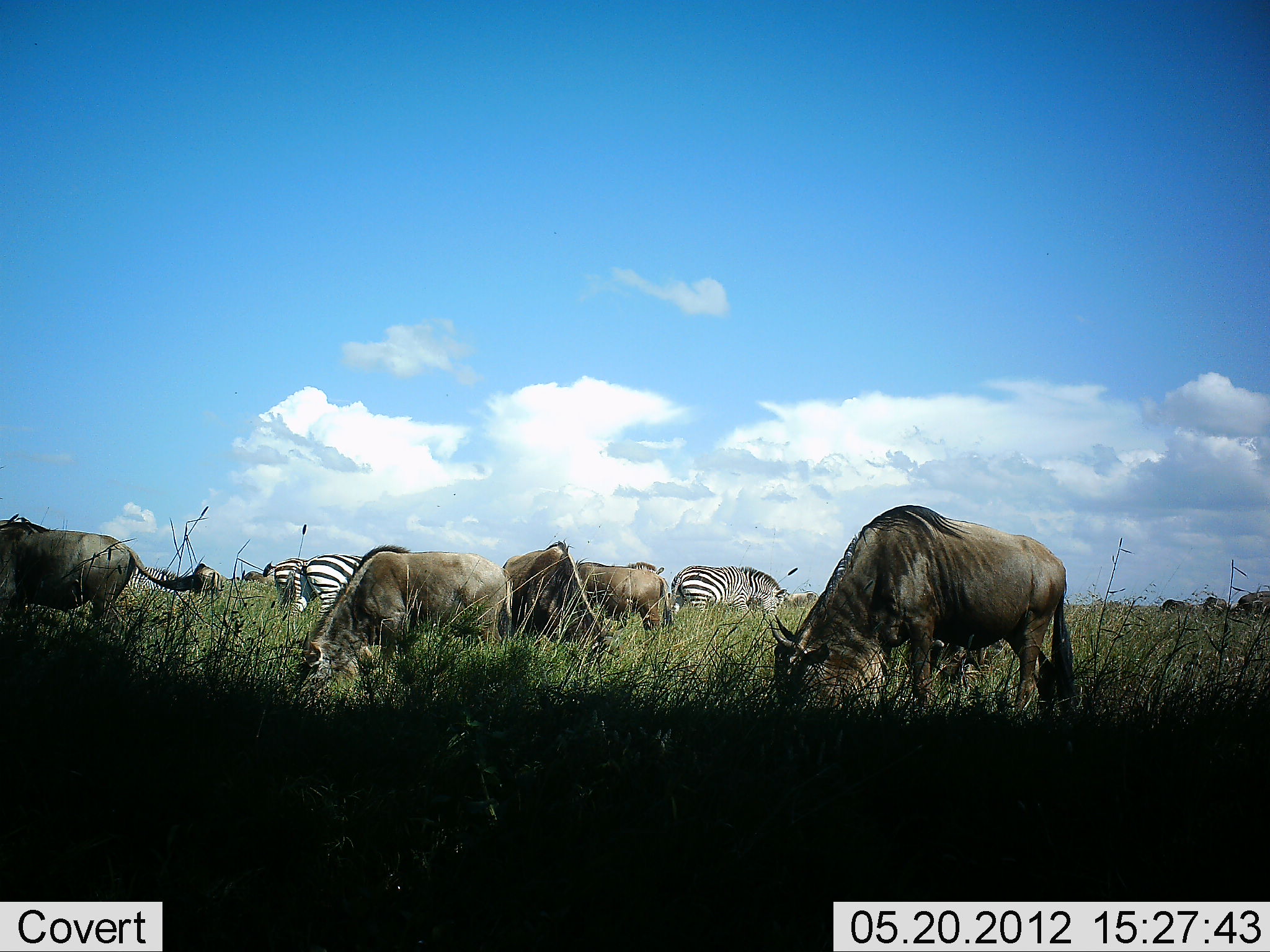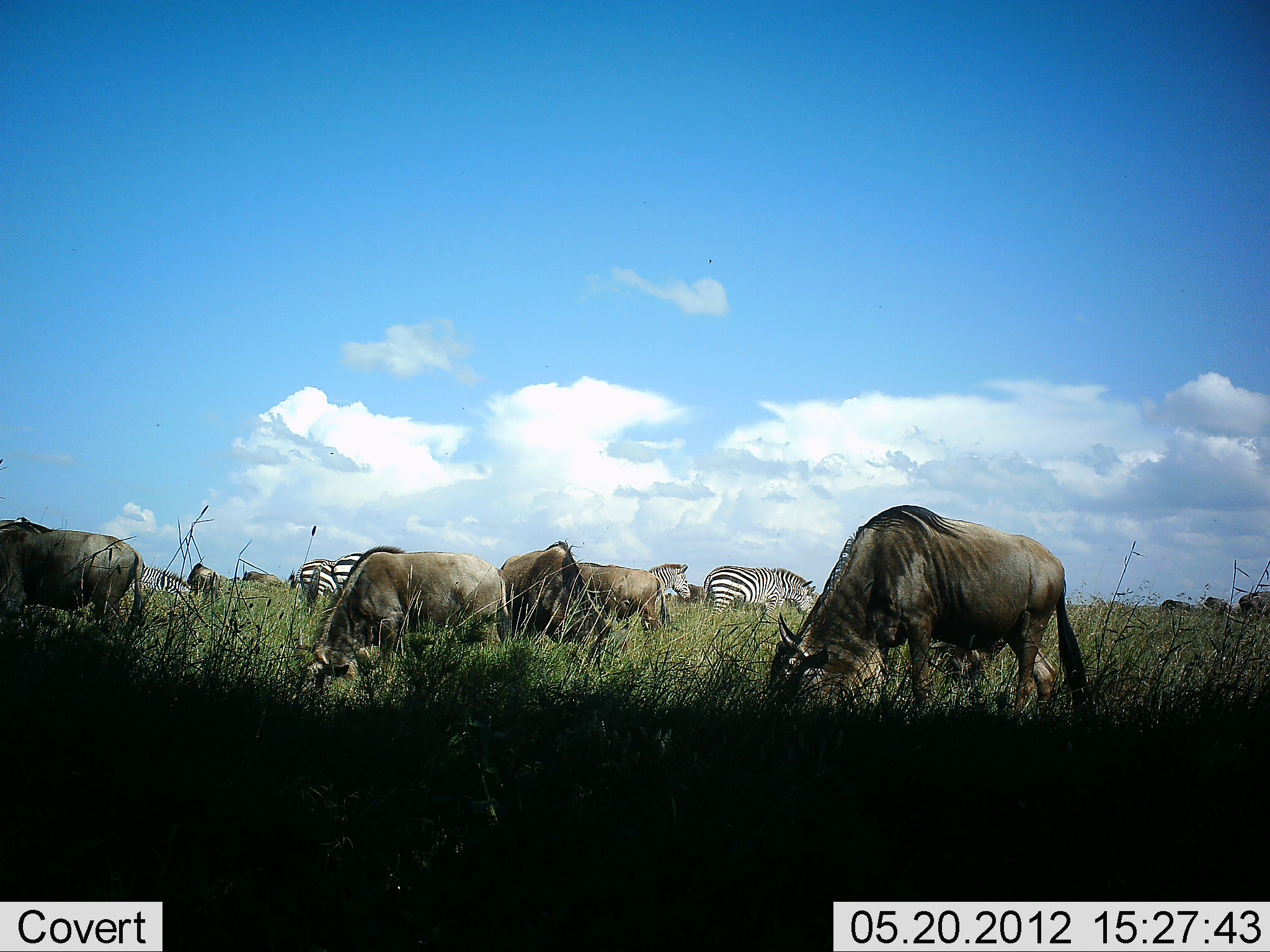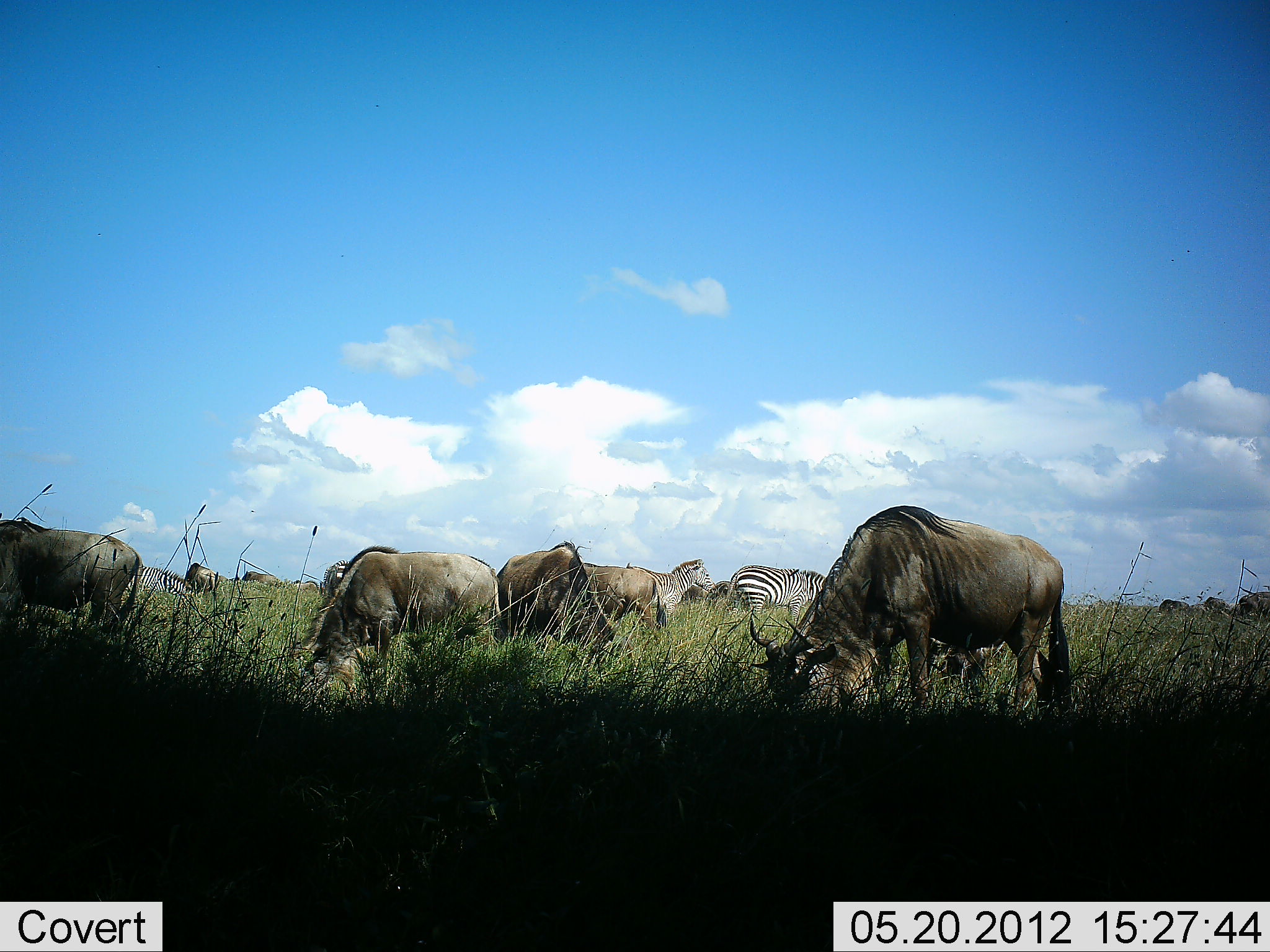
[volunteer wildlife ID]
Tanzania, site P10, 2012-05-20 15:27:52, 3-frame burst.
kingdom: Animalia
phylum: Chordata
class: Mammalia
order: Artiodactyla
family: Bovidae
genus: Connochaetes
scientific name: Connochaetes taurinus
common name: blue wildebeest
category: wildebeest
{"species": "wildebeest (blue wildebeest) (Connochaetes taurinus)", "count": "10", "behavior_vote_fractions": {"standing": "20%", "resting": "0%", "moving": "10%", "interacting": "0%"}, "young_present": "0%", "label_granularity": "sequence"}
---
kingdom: Animalia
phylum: Chordata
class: Mammalia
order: Perissodactyla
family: Equidae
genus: Equus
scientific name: Equus quagga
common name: plains zebra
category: zebra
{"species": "zebra (plains zebra) (Equus quagga)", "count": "5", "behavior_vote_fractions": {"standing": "30%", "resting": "0%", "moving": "80%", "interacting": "0%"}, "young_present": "0%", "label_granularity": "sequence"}